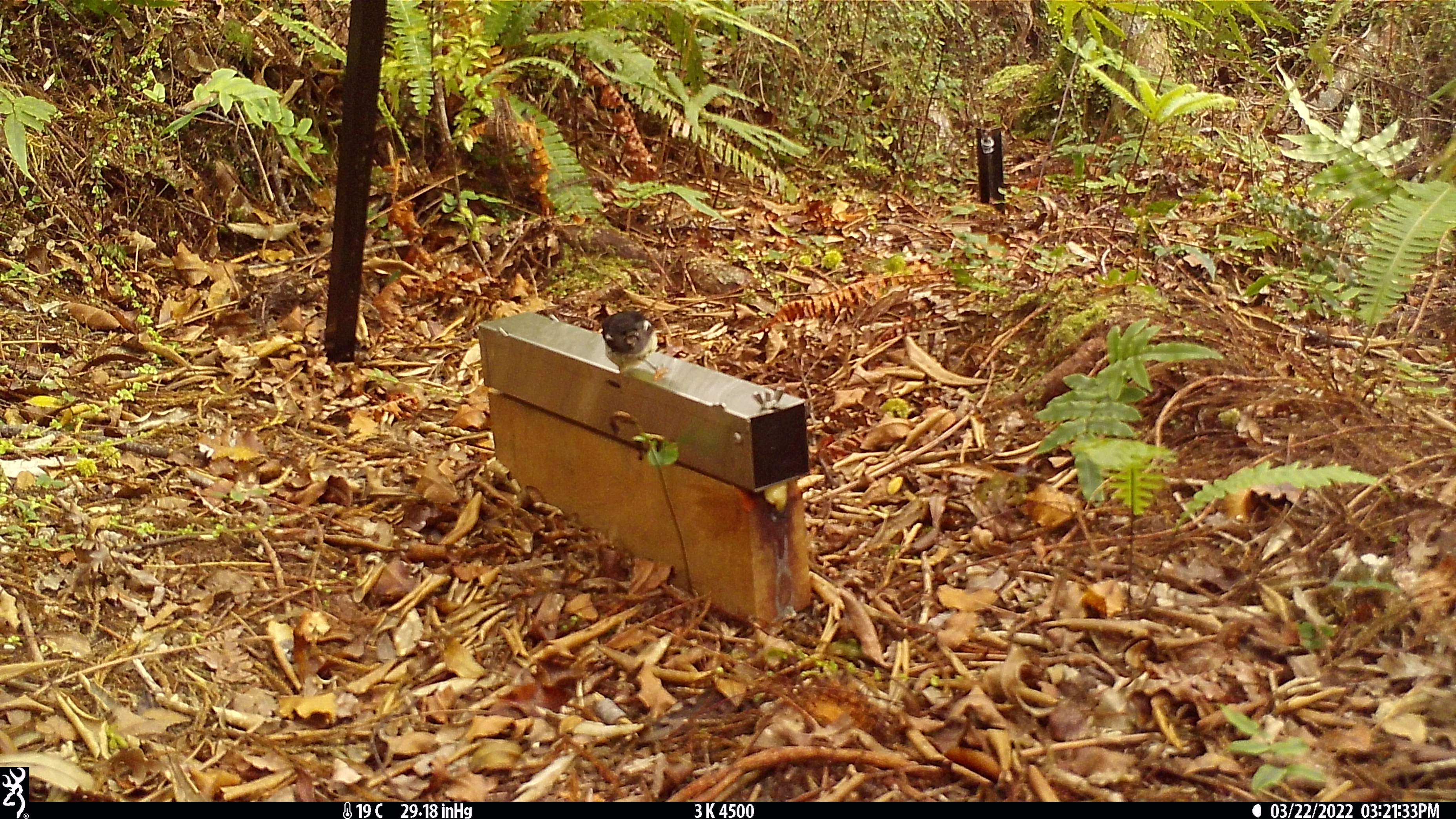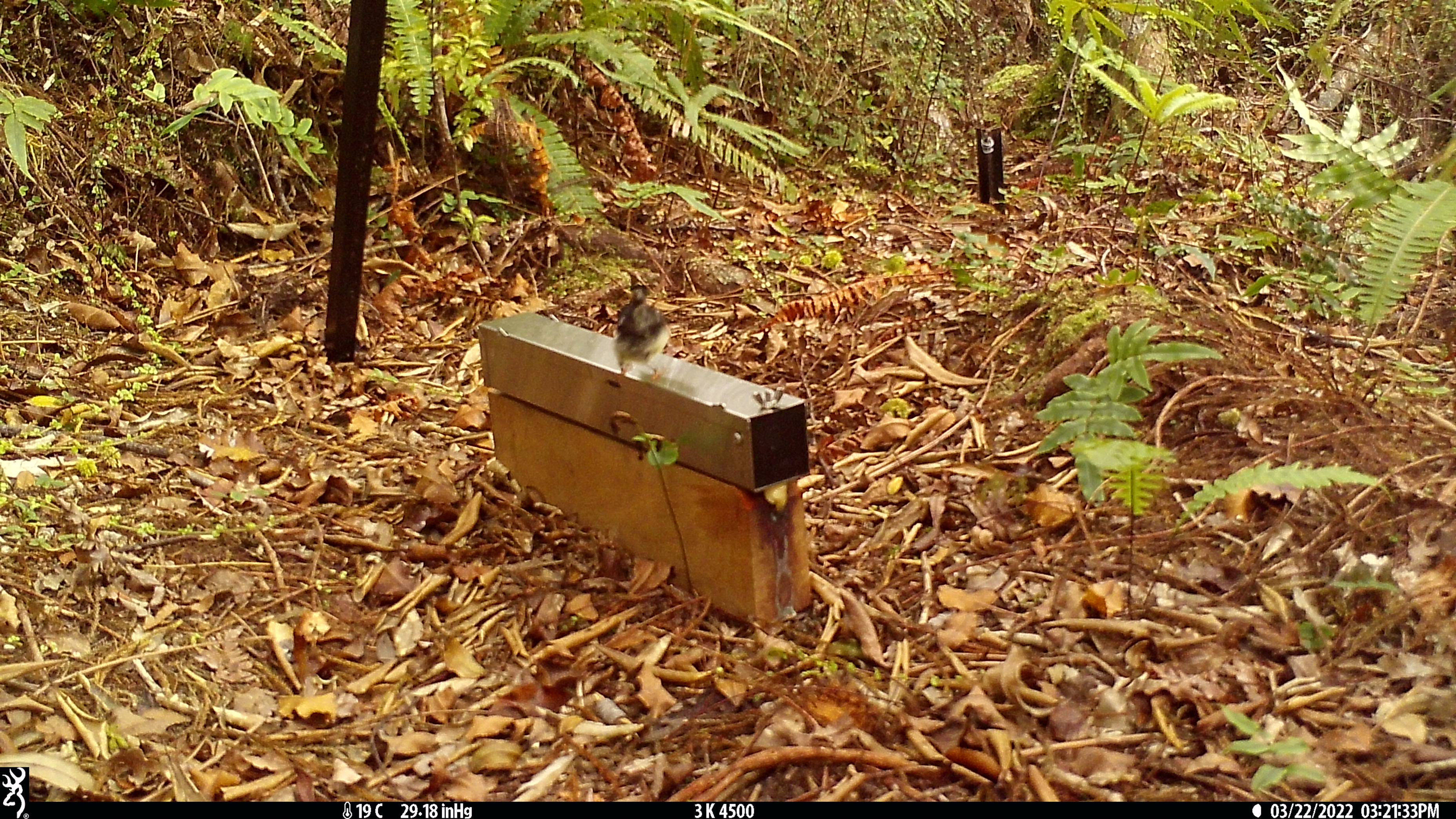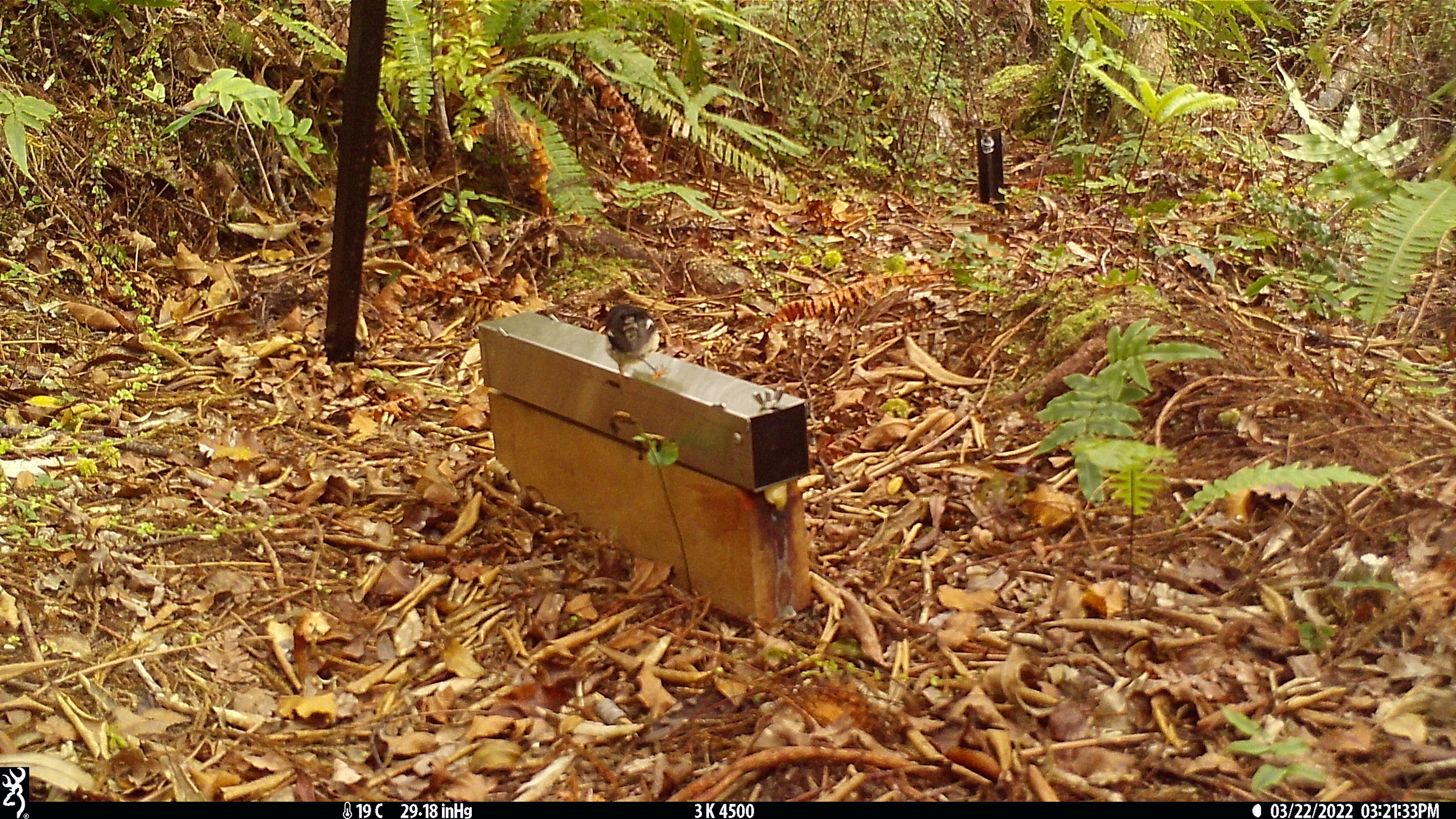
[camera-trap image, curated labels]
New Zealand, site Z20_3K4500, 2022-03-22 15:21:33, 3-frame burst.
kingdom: Animalia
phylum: Chordata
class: Aves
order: Passeriformes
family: Petroicidae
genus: Petroica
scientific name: Petroica macrocephala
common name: tomtit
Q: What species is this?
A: Tomtit (Petroica macrocephala).